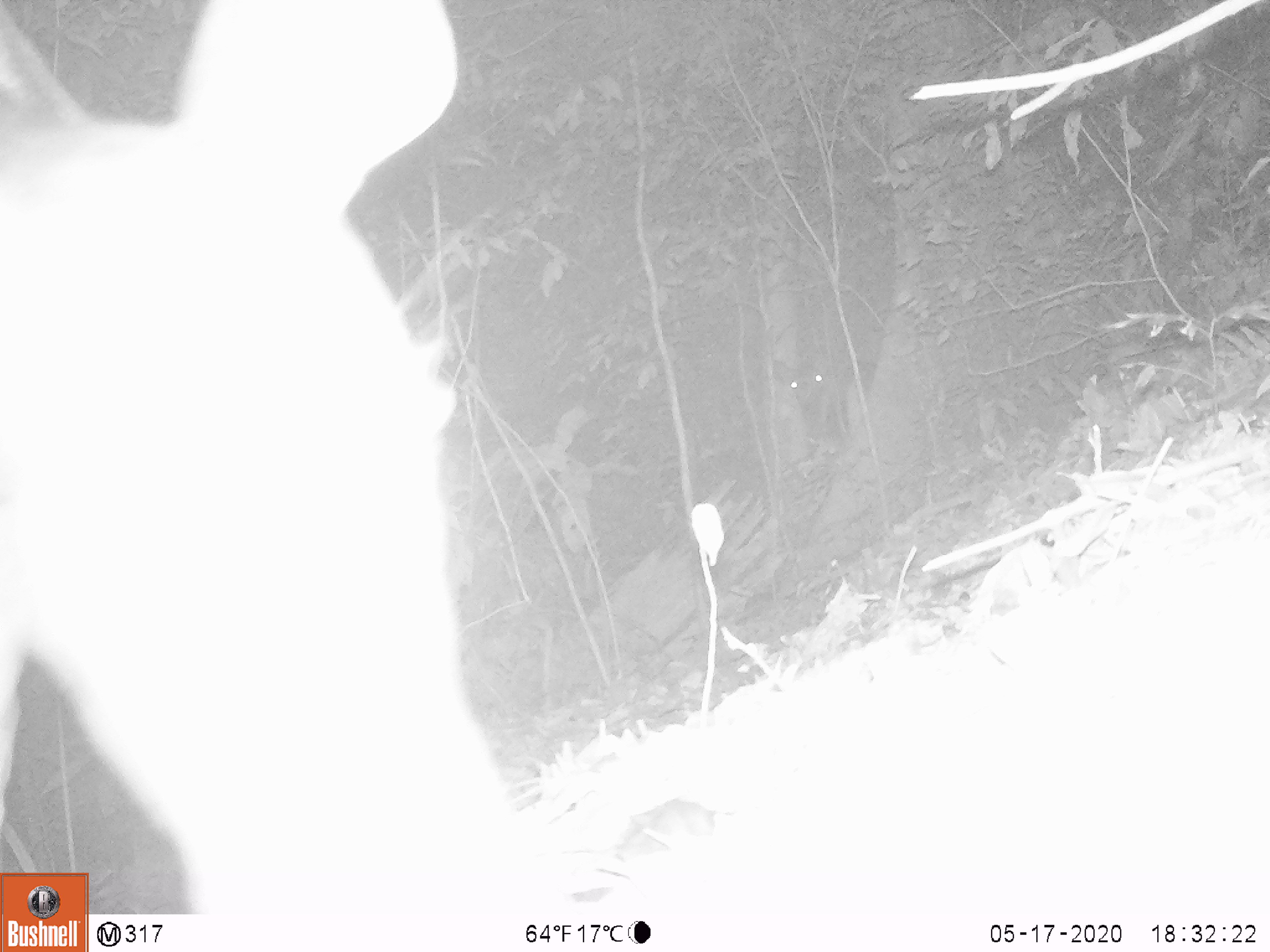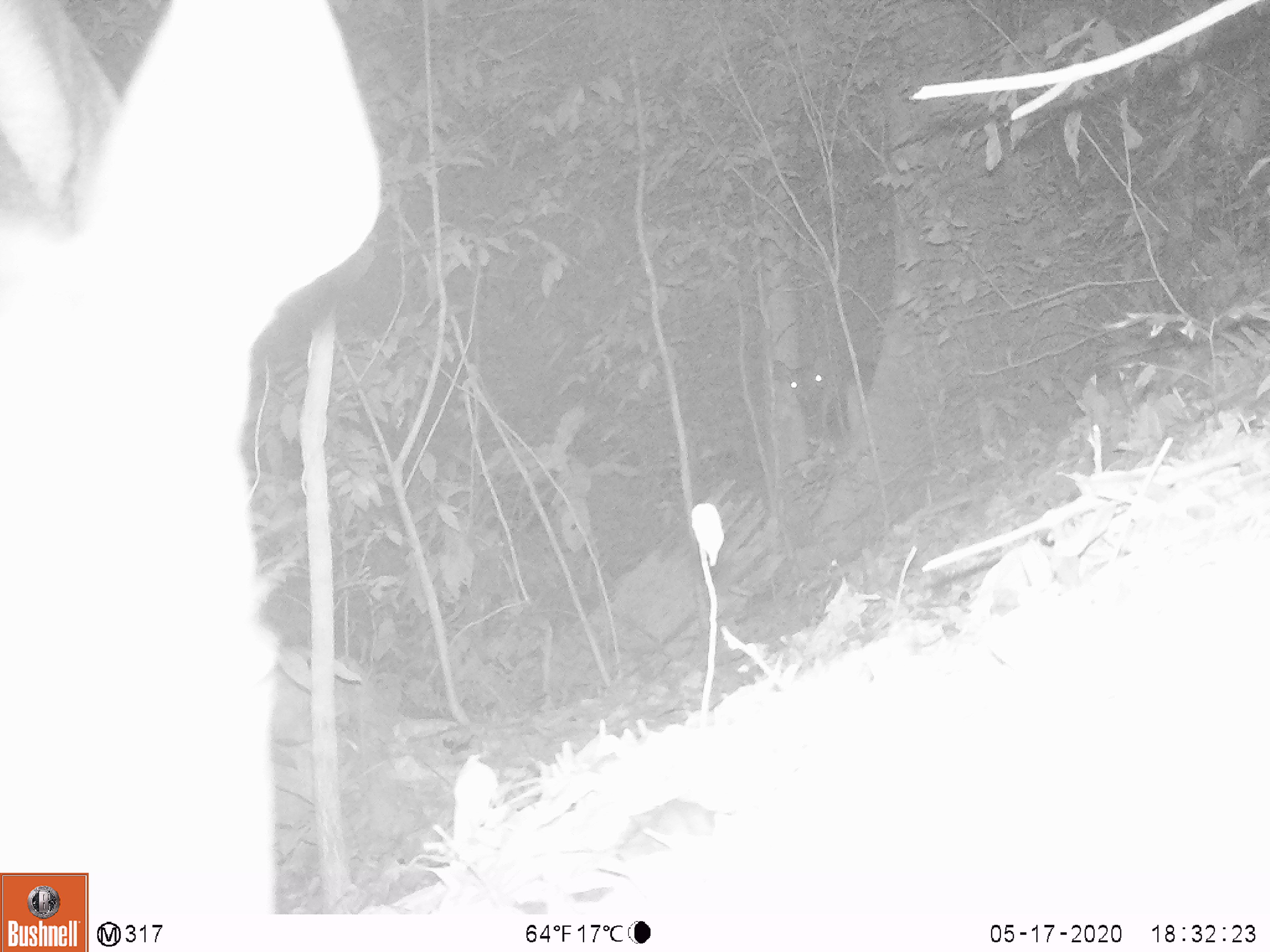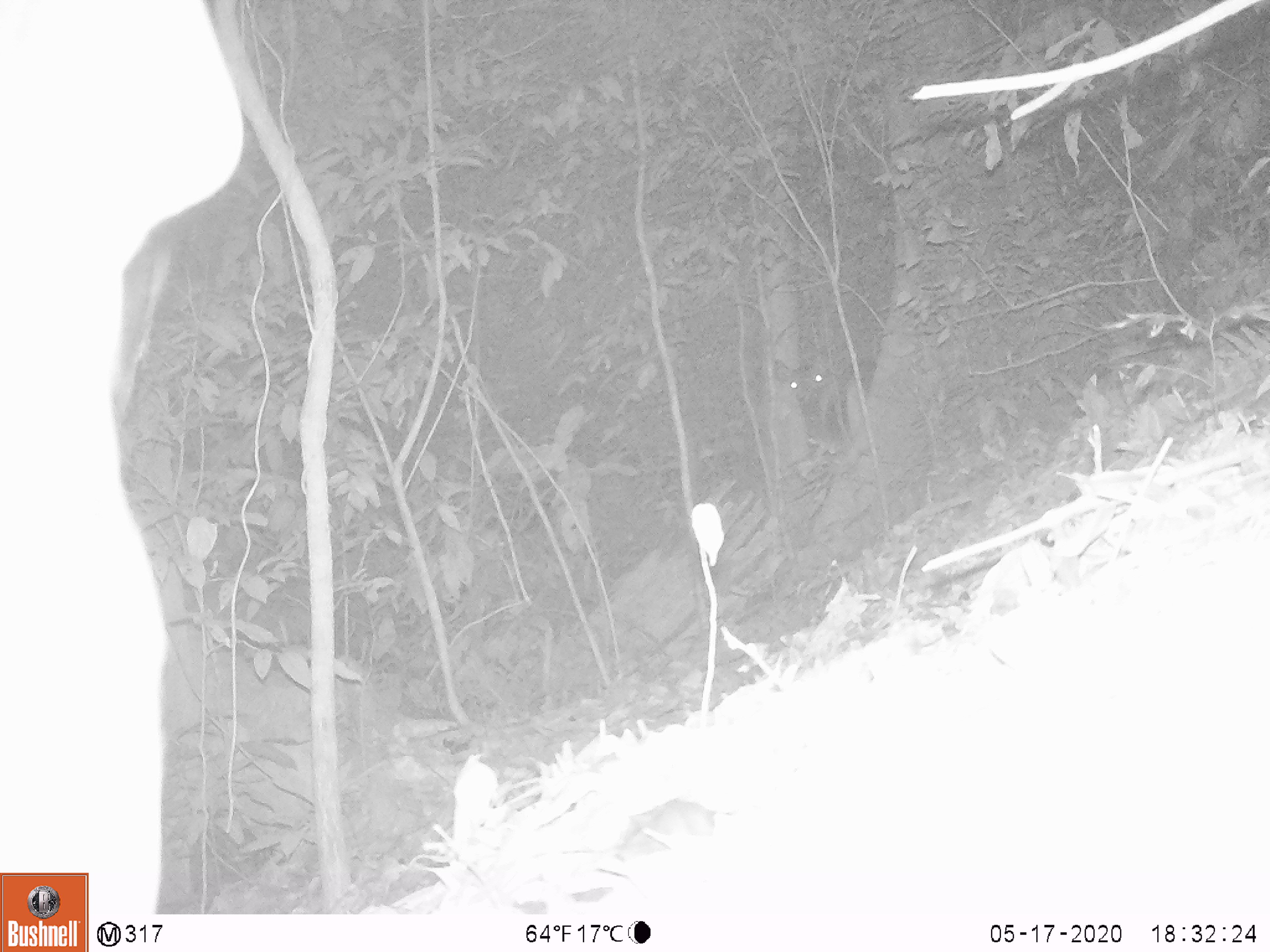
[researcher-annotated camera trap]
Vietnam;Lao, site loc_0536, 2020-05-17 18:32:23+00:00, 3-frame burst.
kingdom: Animalia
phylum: Chordata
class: Mammalia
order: Artiodactyla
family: Cervidae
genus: Rusa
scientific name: Rusa unicolor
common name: sambar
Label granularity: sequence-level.